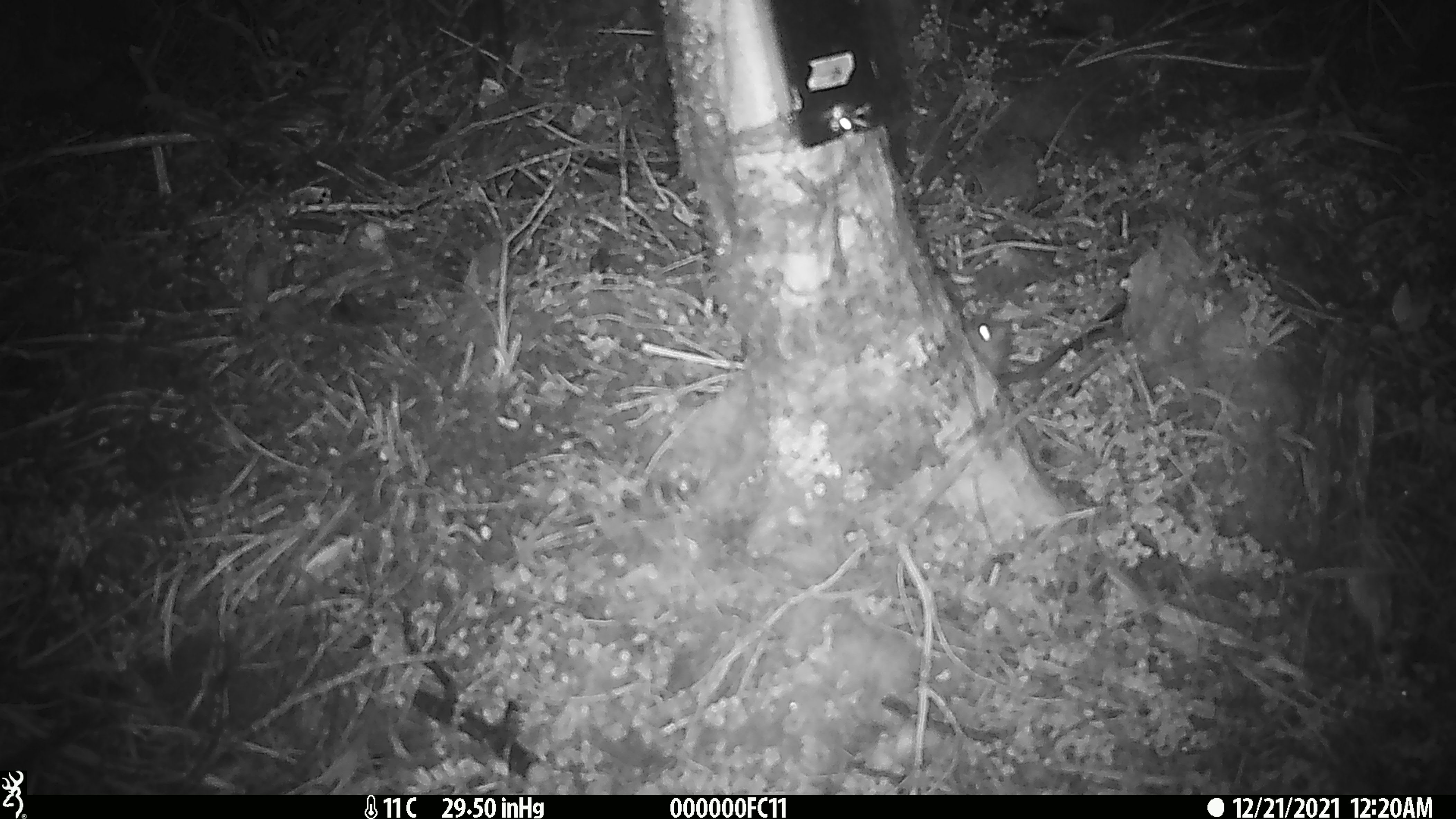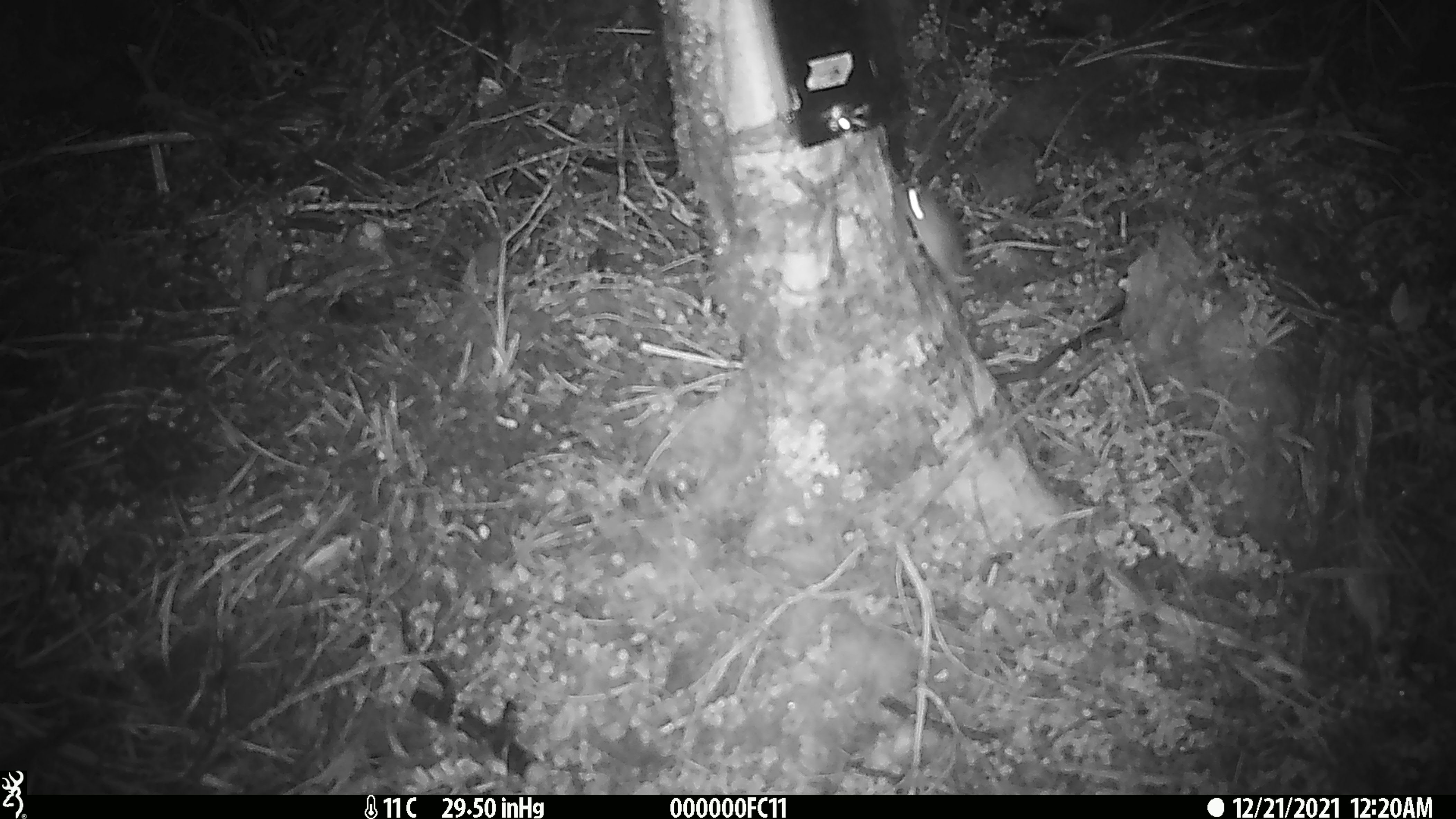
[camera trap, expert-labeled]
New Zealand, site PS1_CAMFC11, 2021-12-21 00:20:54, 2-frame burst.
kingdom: Animalia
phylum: Chordata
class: Mammalia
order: Rodentia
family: Muridae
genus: Mus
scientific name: Mus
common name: mouse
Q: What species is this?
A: Mouse (Mus).